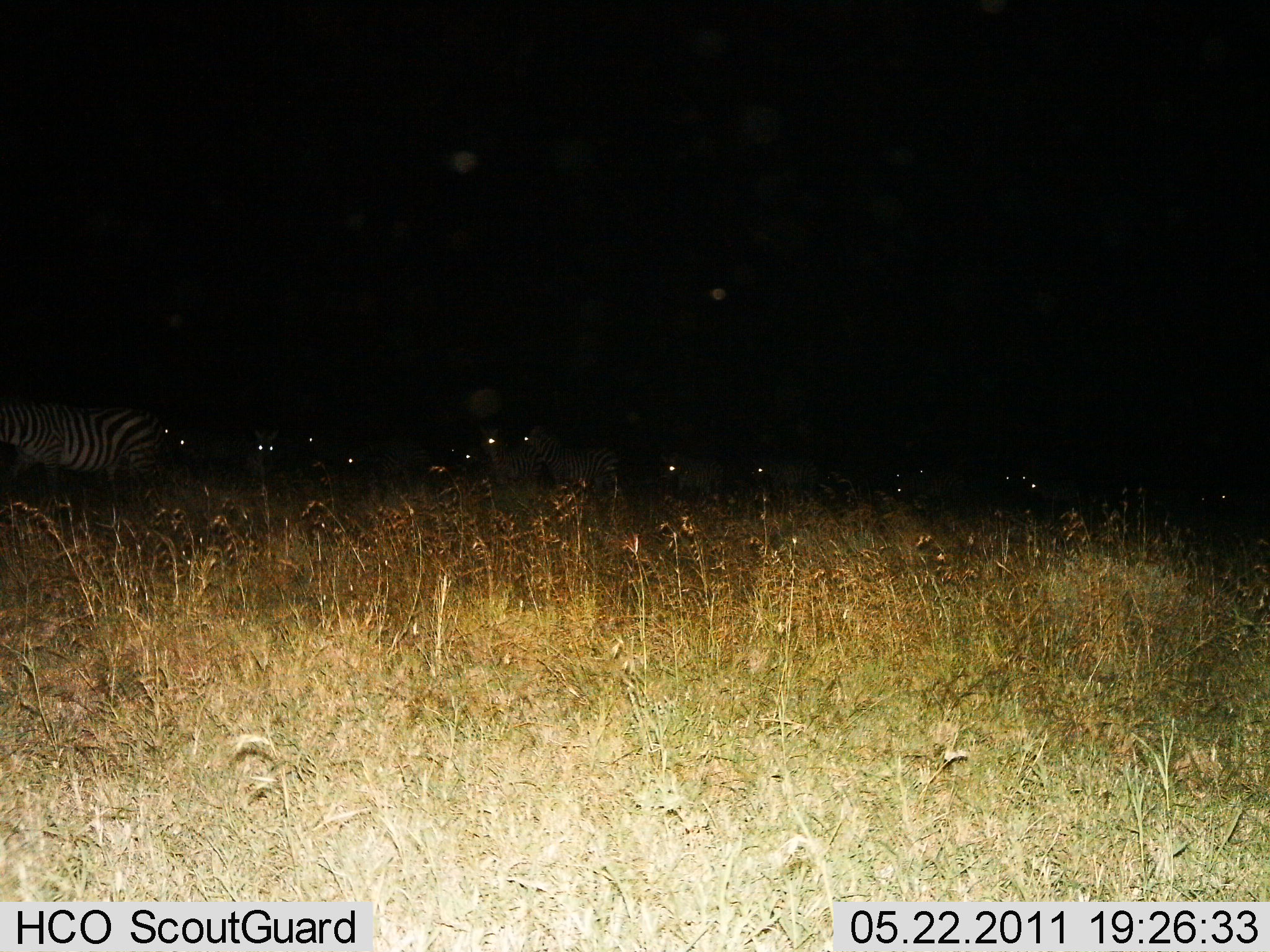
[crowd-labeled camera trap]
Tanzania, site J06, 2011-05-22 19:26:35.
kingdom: Animalia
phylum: Chordata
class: Mammalia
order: Perissodactyla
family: Equidae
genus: Equus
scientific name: Equus quagga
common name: plains zebra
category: zebra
Zebra (plains zebra) (Equus quagga), count 11-50. Behavior (volunteer vote fractions): standing 58%, resting 0%, moving 42%, interacting 0%. Young present (vote fraction): 0%. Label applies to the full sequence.